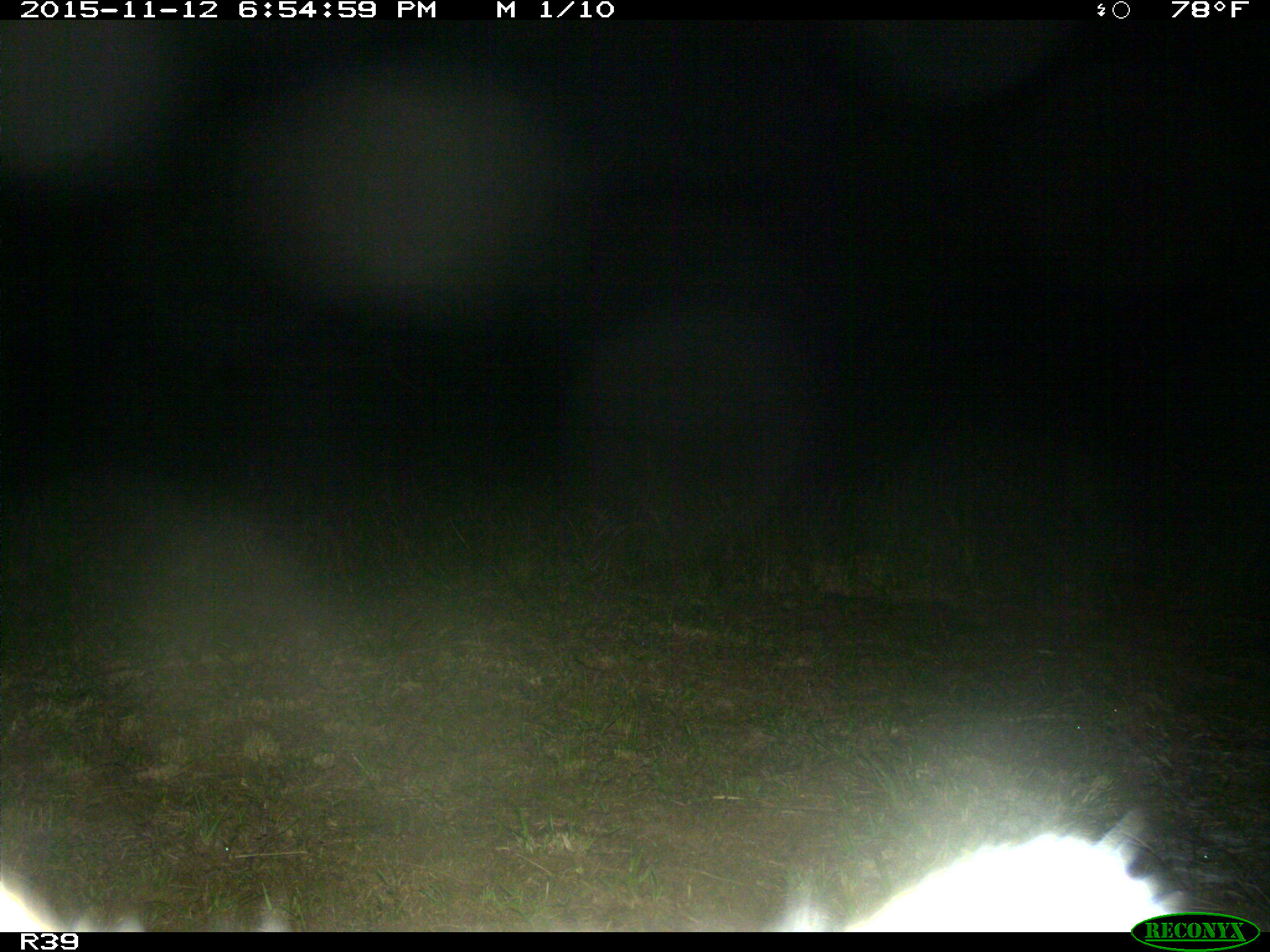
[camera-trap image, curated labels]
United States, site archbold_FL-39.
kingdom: Animalia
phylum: Chordata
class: Mammalia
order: Carnivora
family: Procyonidae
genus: Procyon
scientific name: Procyon lotor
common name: common raccoon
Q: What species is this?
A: Procyon lotor (common raccoon).